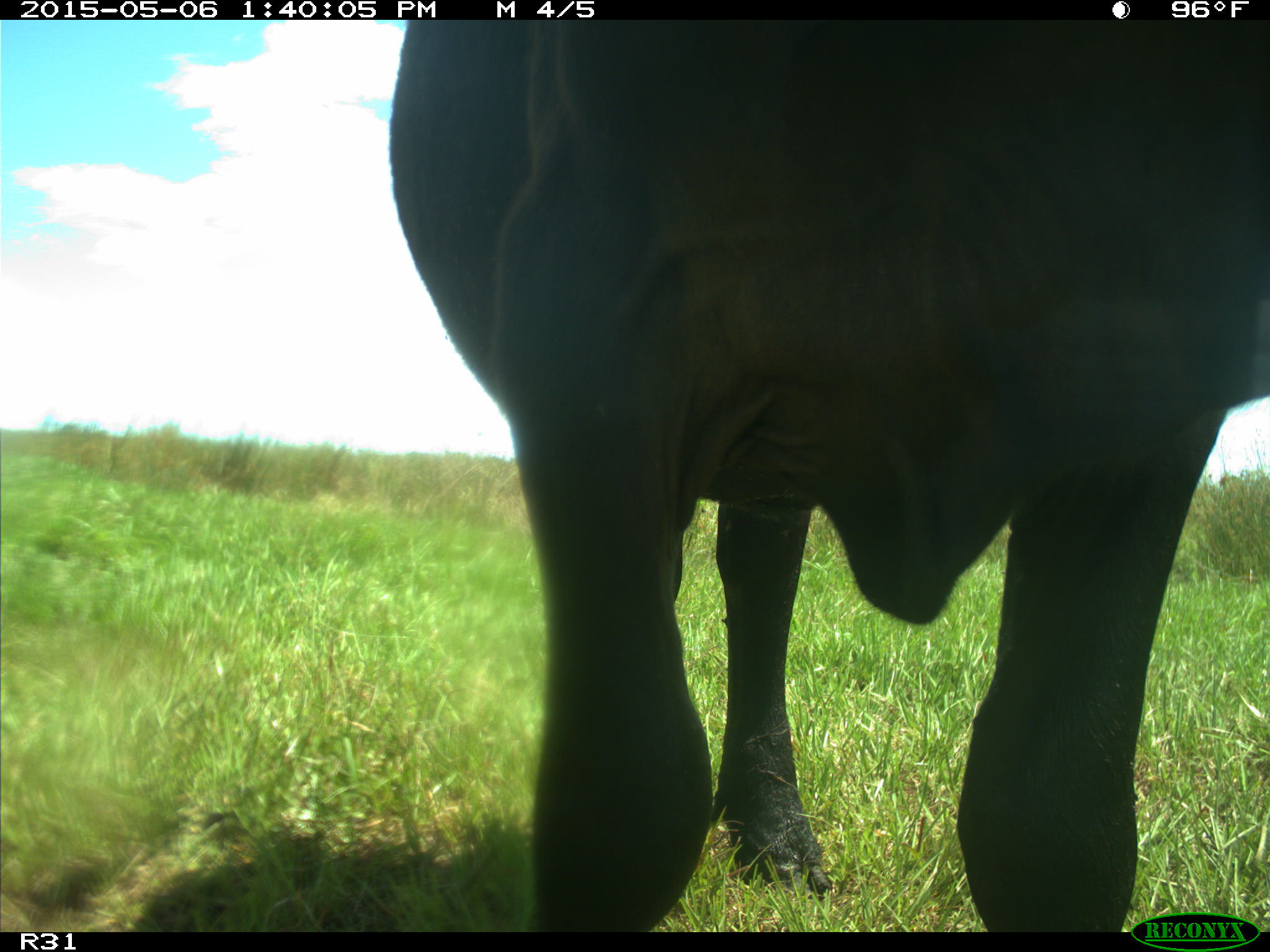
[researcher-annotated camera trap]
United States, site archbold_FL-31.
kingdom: Animalia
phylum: Chordata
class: Mammalia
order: Artiodactyla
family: Bovidae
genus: Bos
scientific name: Bos taurus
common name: domestic cow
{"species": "Bos taurus (domestic cow)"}